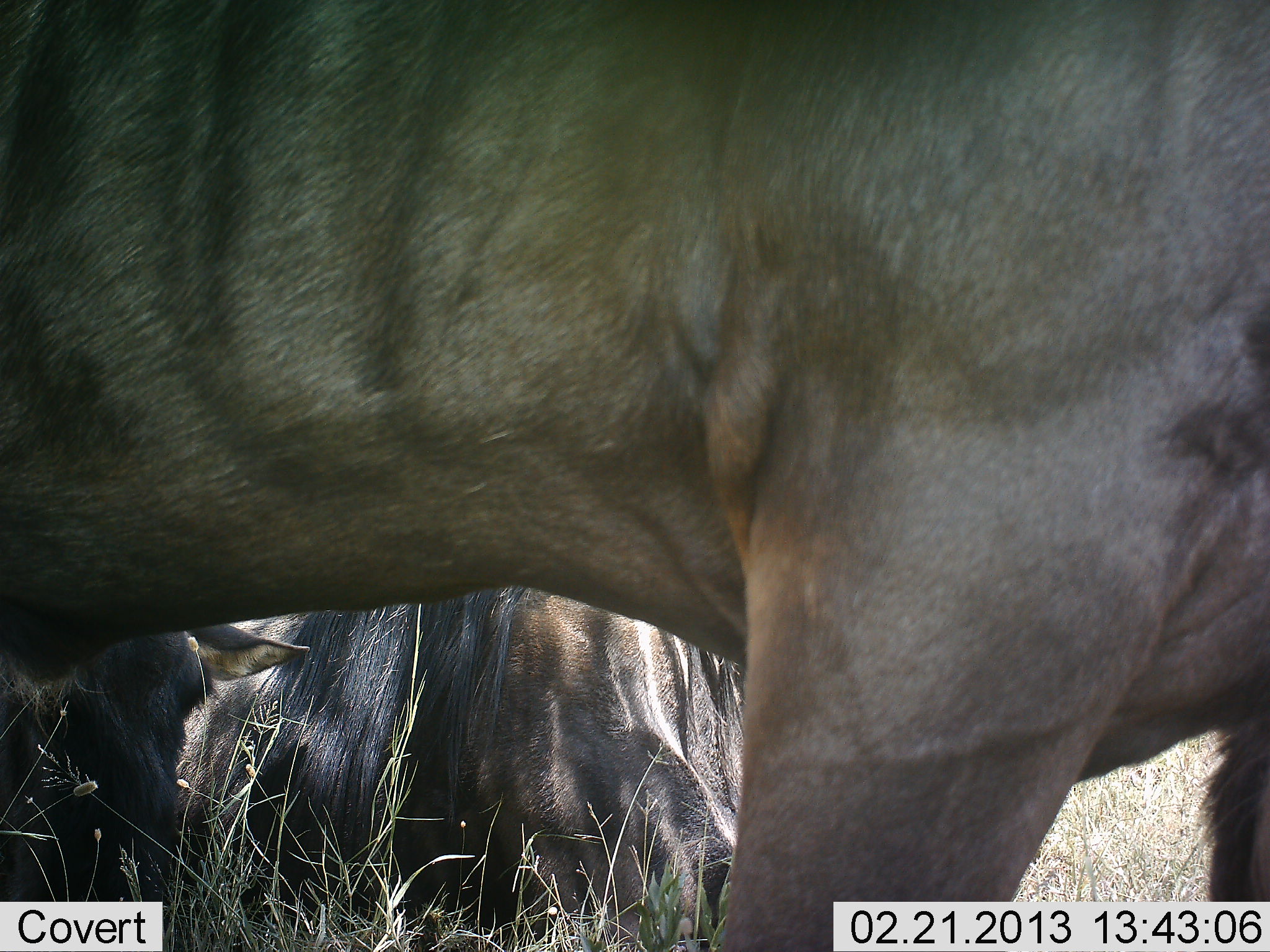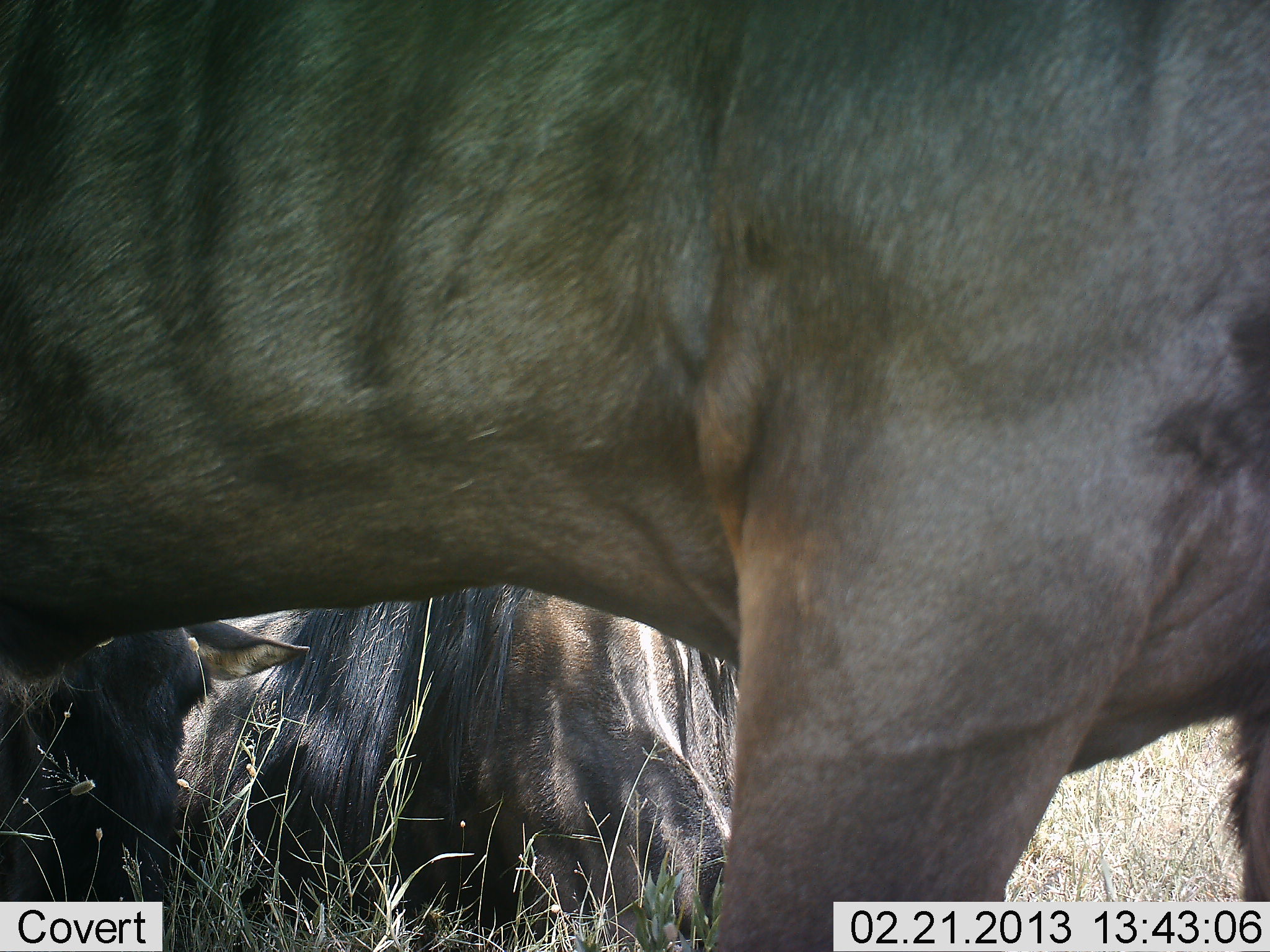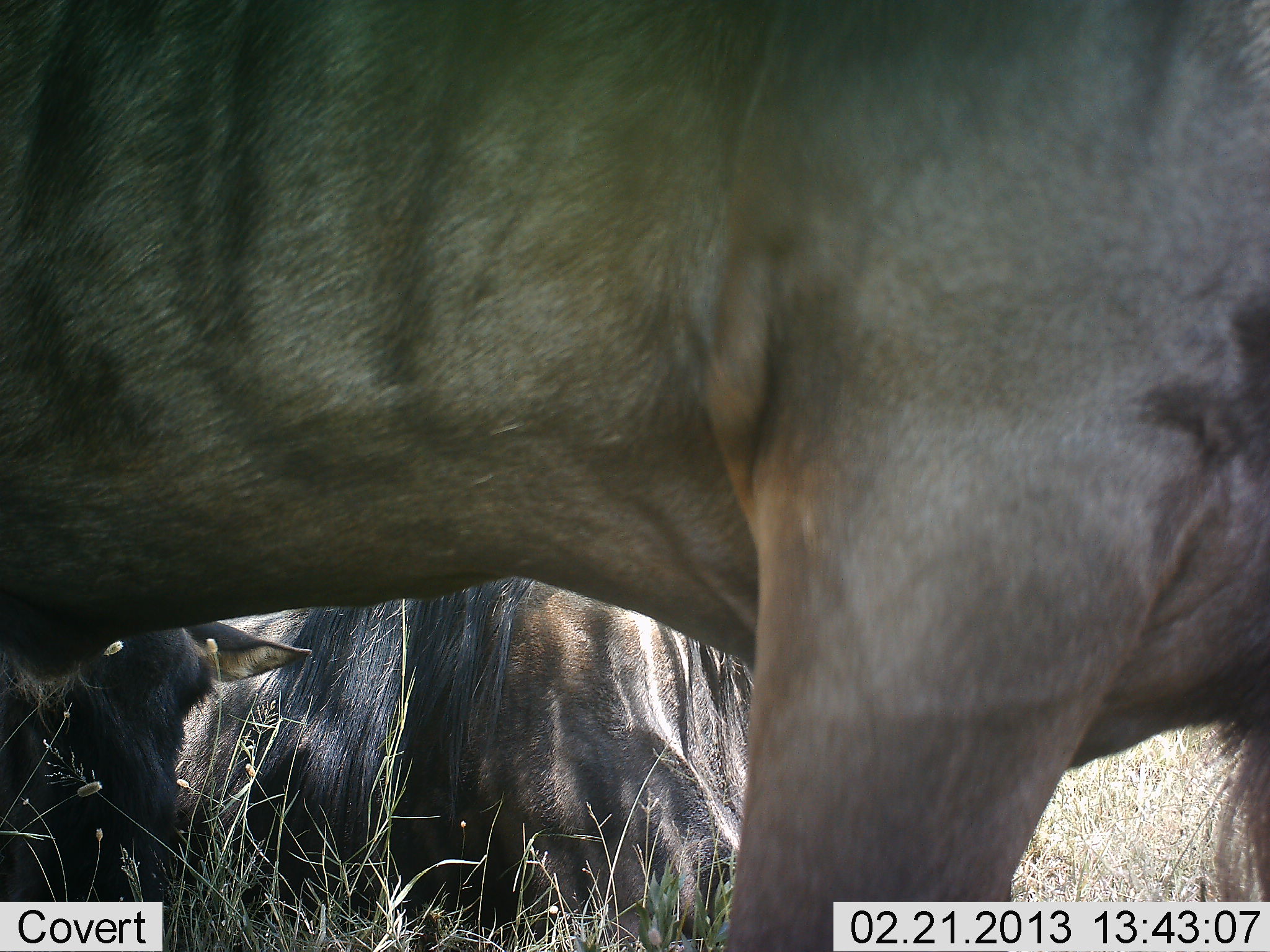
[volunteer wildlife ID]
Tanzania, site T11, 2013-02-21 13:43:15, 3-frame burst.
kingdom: Animalia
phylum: Chordata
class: Mammalia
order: Artiodactyla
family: Bovidae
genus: Connochaetes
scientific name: Connochaetes taurinus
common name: blue wildebeest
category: wildebeest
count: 3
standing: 69%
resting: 100%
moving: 4%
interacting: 4%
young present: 4%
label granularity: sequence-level